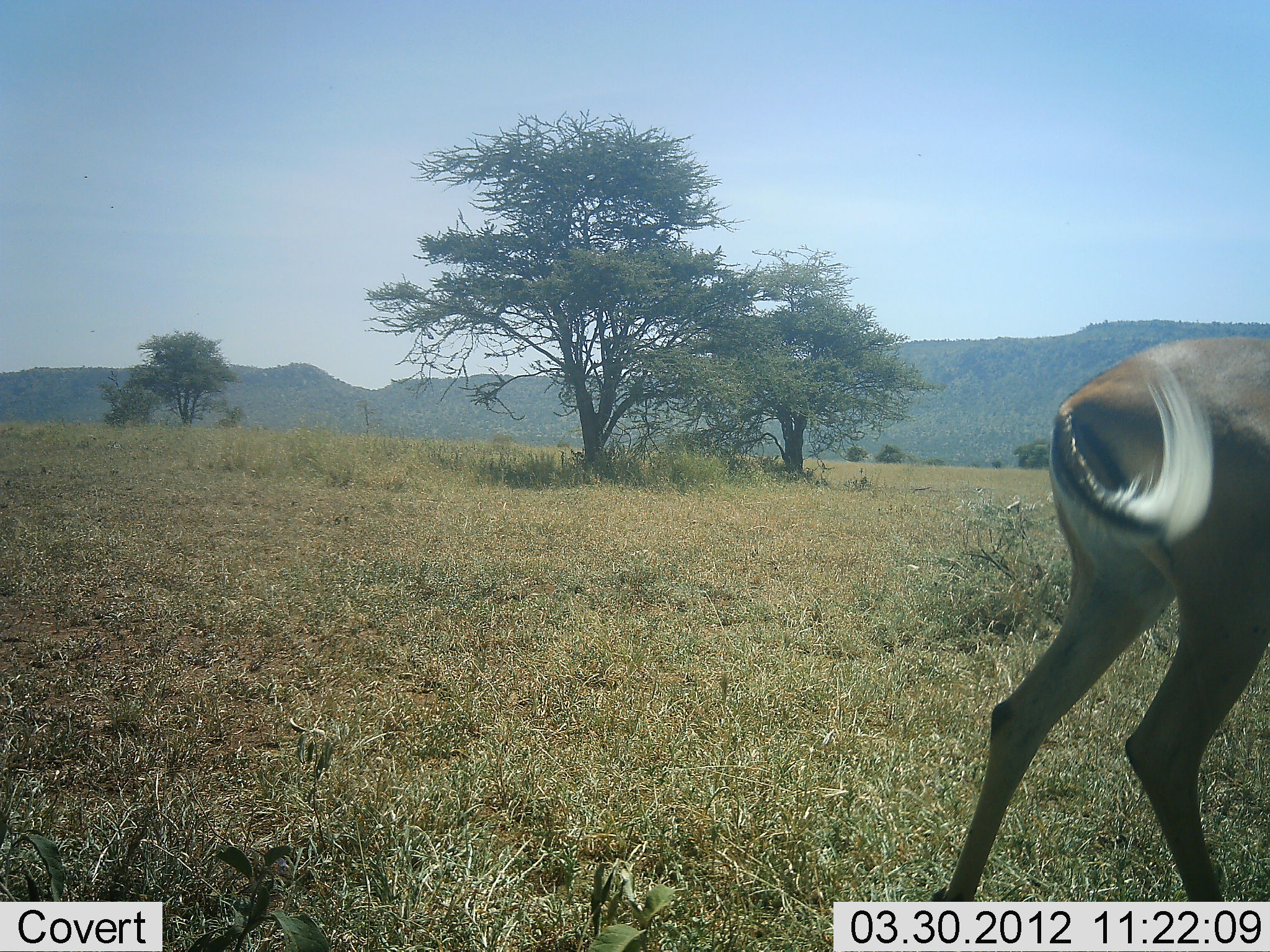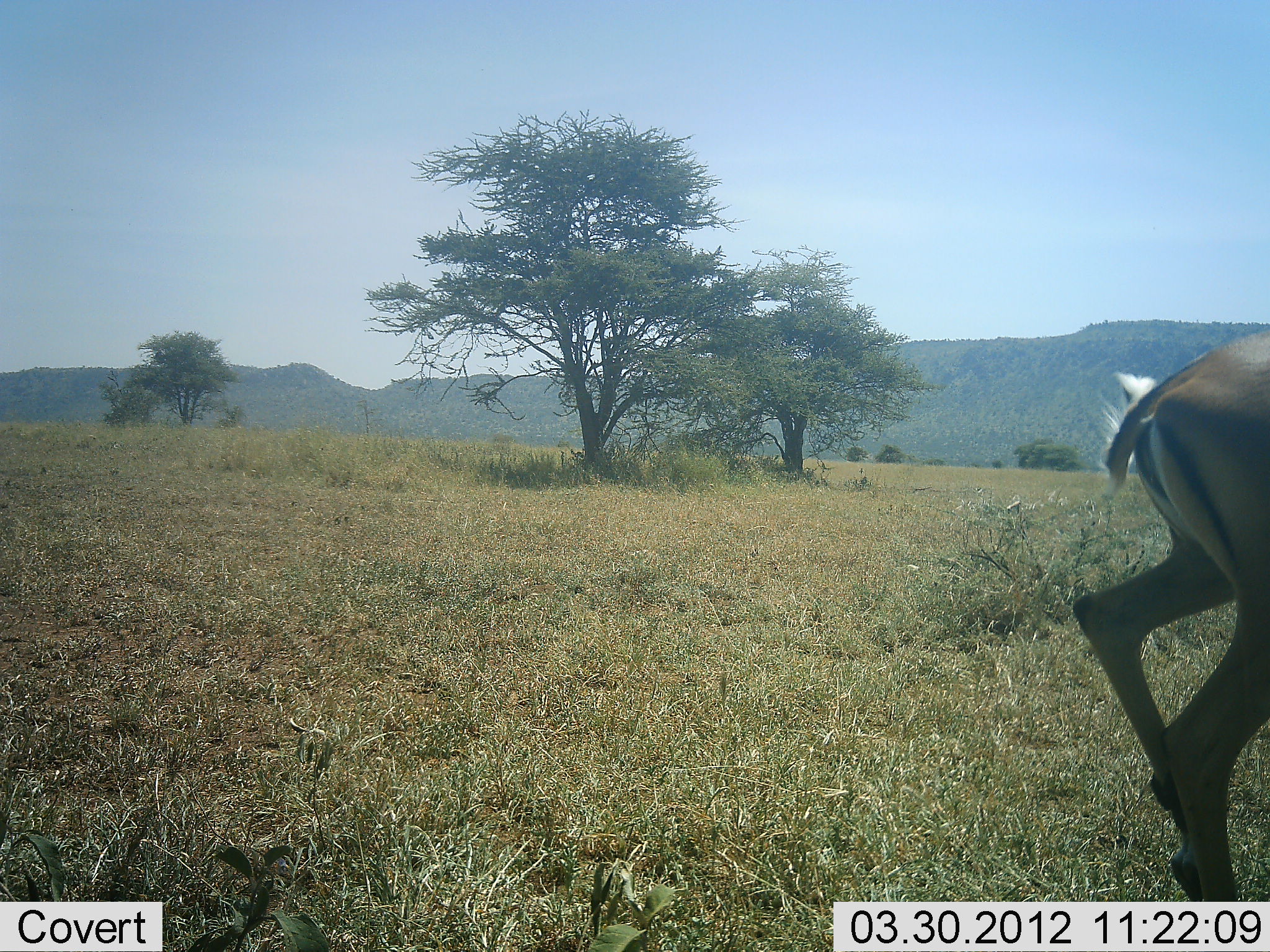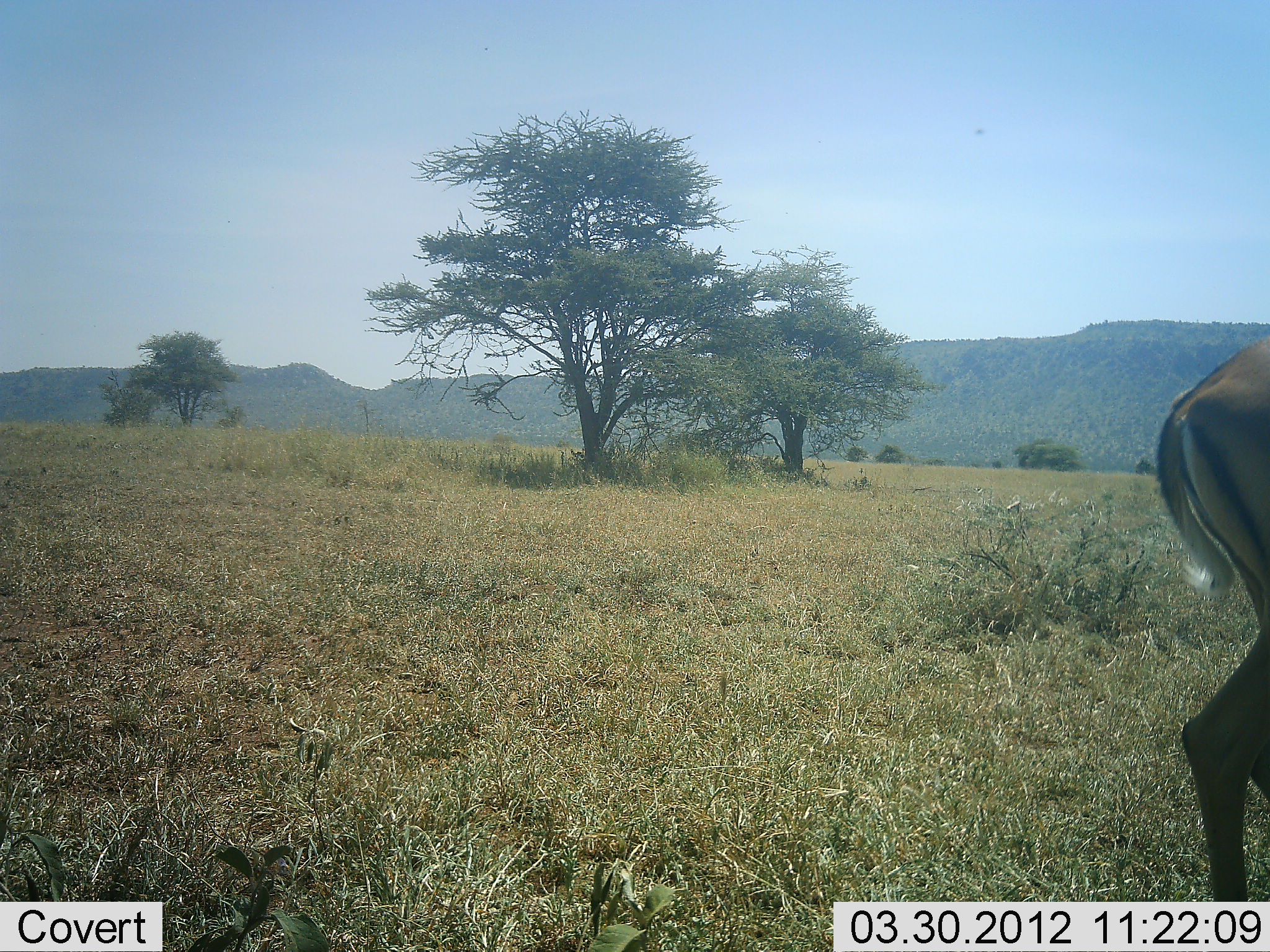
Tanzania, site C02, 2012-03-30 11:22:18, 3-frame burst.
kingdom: Animalia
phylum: Chordata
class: Mammalia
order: Artiodactyla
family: Bovidae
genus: Aepyceros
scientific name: Aepyceros melampus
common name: impala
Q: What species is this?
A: Impala (Aepyceros melampus).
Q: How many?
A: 1.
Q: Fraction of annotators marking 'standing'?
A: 9%.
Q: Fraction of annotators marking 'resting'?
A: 0%.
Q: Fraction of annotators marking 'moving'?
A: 91%.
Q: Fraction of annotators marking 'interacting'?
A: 0%.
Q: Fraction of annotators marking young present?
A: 0%.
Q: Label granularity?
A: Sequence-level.